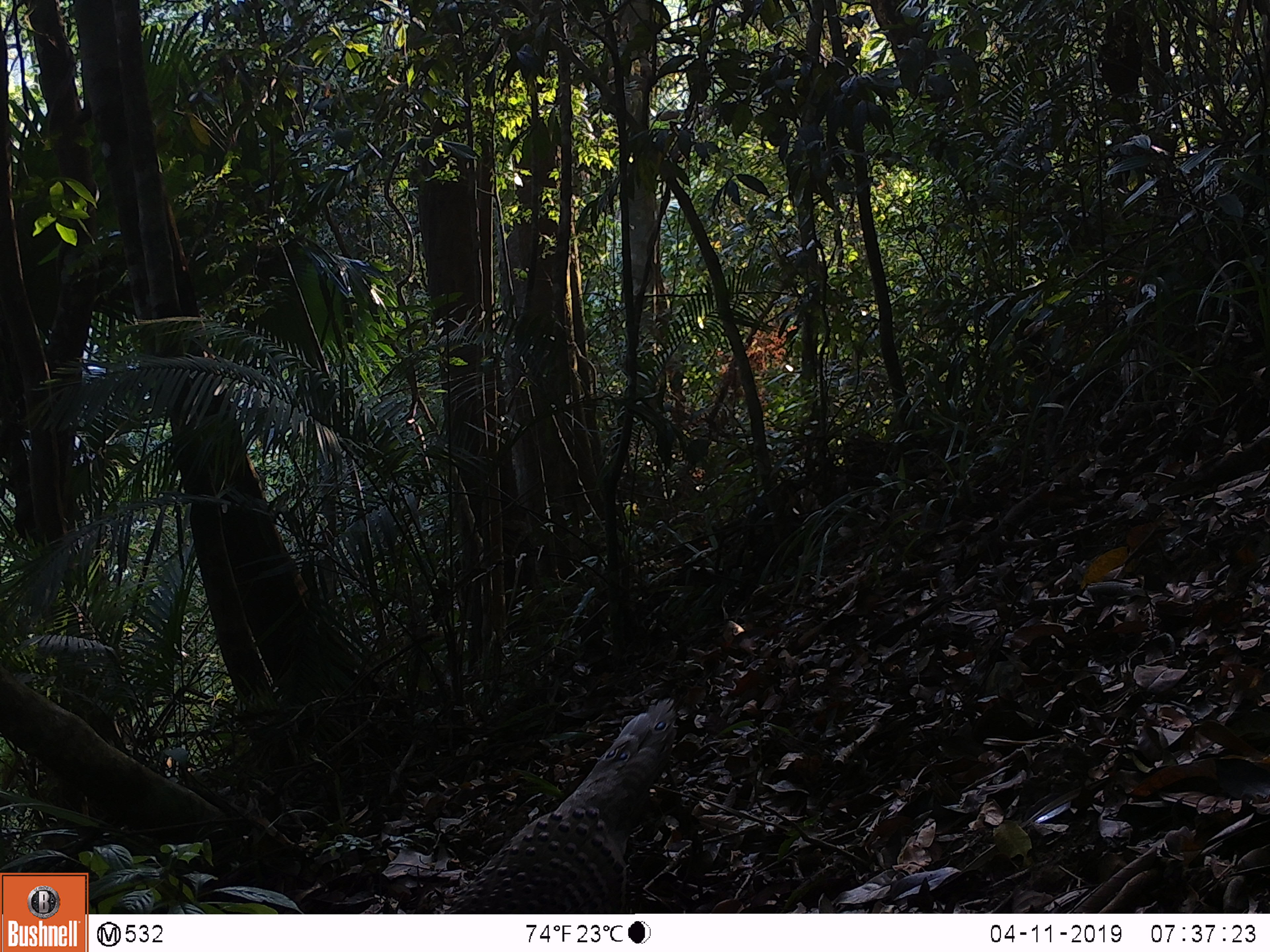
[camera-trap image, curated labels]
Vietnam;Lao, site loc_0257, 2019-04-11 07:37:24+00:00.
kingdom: Animalia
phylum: Chordata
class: Aves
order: Galliformes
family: Phasianidae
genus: Polyplectron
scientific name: Polyplectron bicalcaratum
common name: gray peacock-pheasant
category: grey peacock pheasant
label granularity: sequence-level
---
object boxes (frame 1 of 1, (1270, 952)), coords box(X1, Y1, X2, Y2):
grey peacock pheasant: box(441, 695, 679, 913)